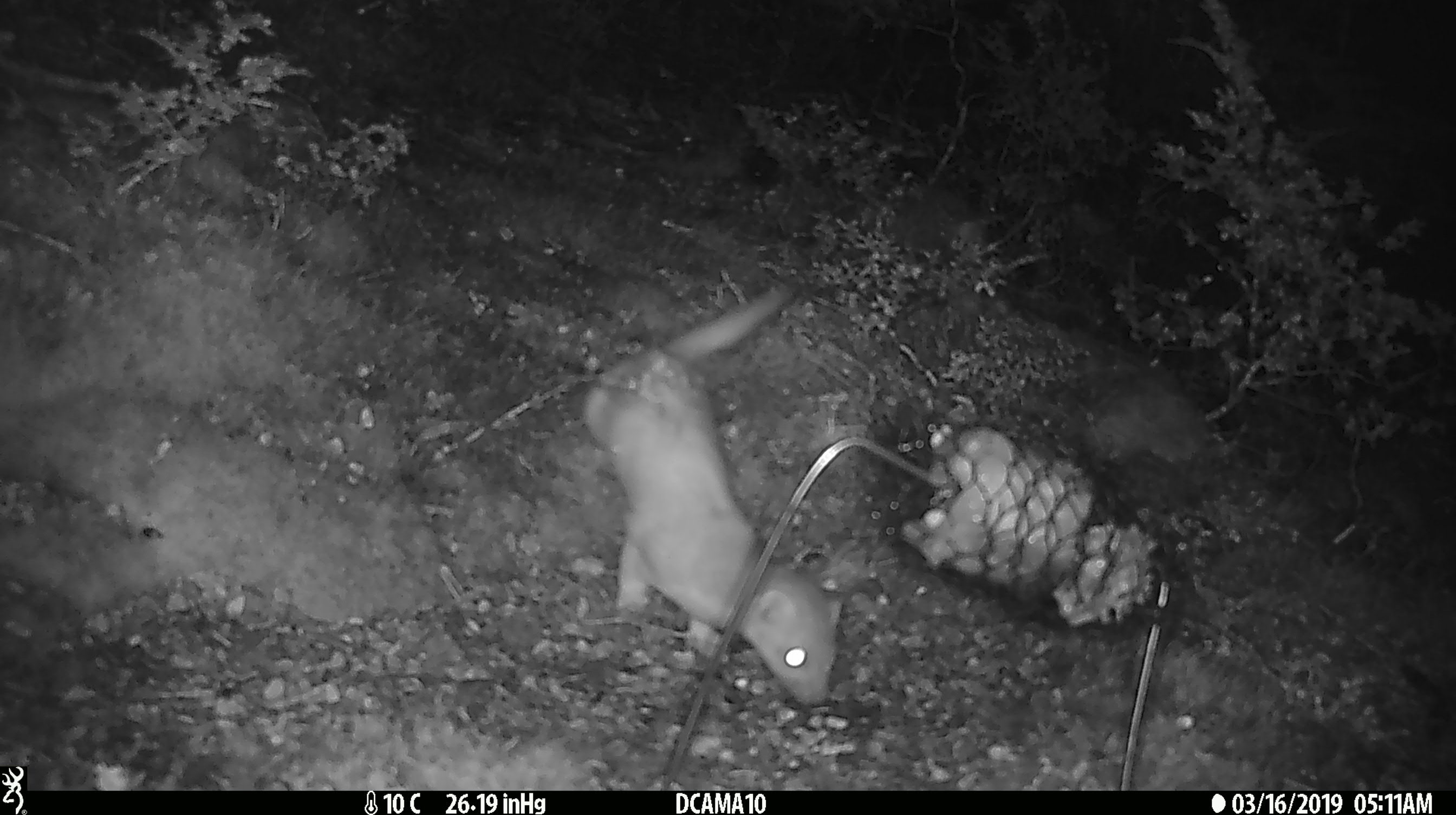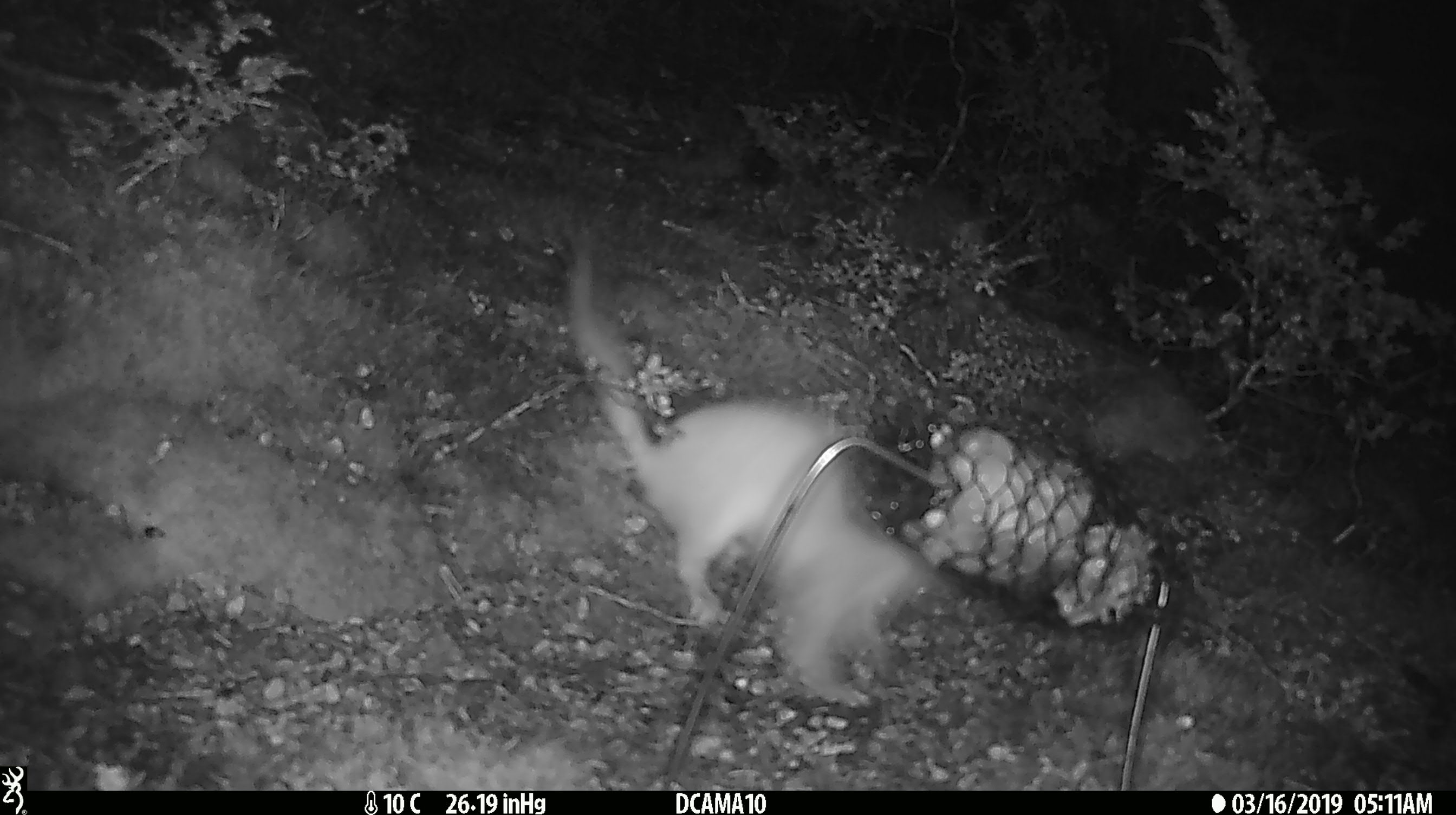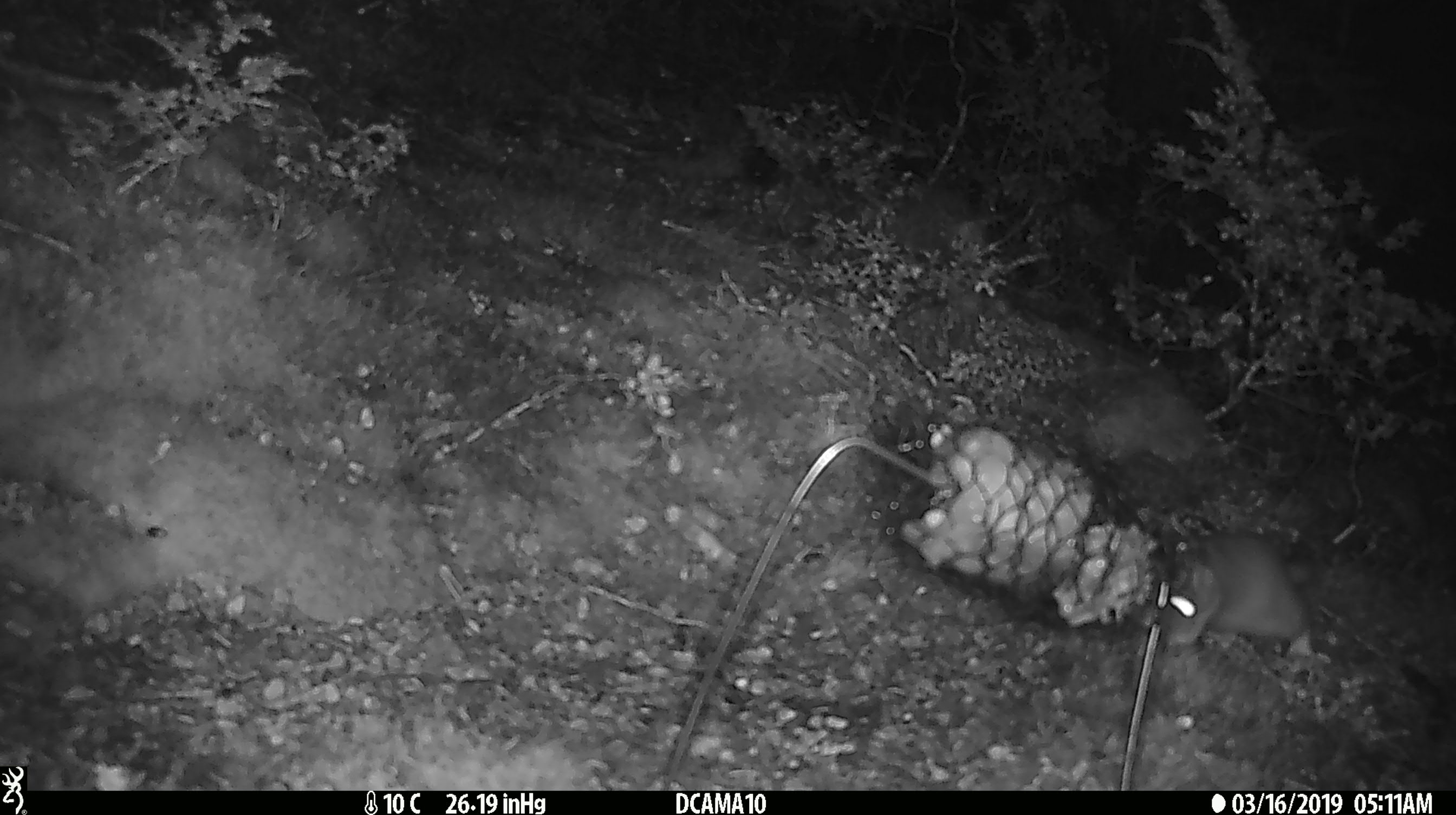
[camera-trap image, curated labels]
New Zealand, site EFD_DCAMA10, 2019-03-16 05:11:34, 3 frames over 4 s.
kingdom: Animalia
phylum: Chordata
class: Mammalia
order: Carnivora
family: Mustelidae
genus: Mustela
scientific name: Mustela erminea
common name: stoat